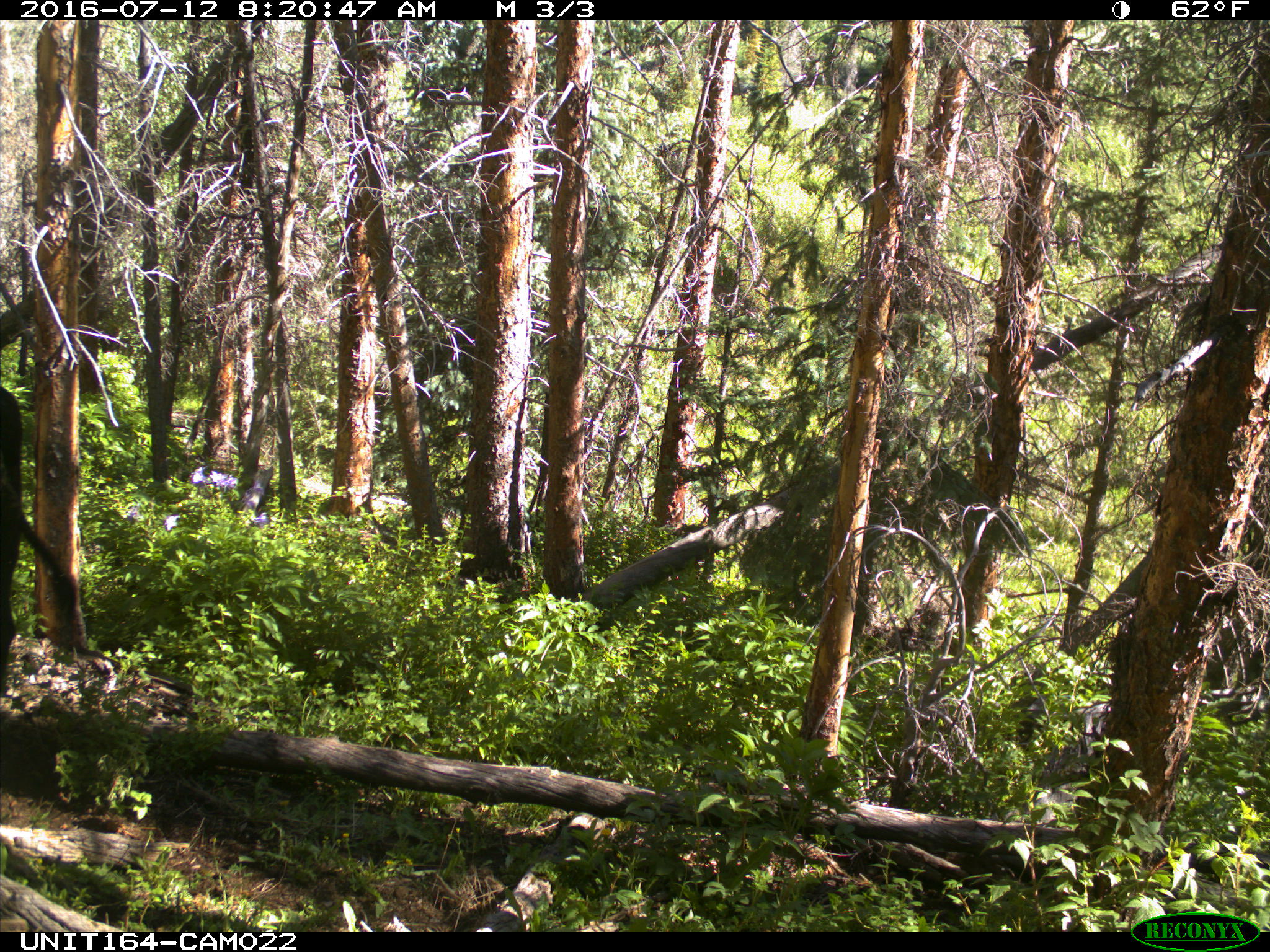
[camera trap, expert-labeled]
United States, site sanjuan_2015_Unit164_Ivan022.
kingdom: Animalia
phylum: Chordata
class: Mammalia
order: Artiodactyla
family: Bovidae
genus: Bos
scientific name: Bos taurus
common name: domestic cow